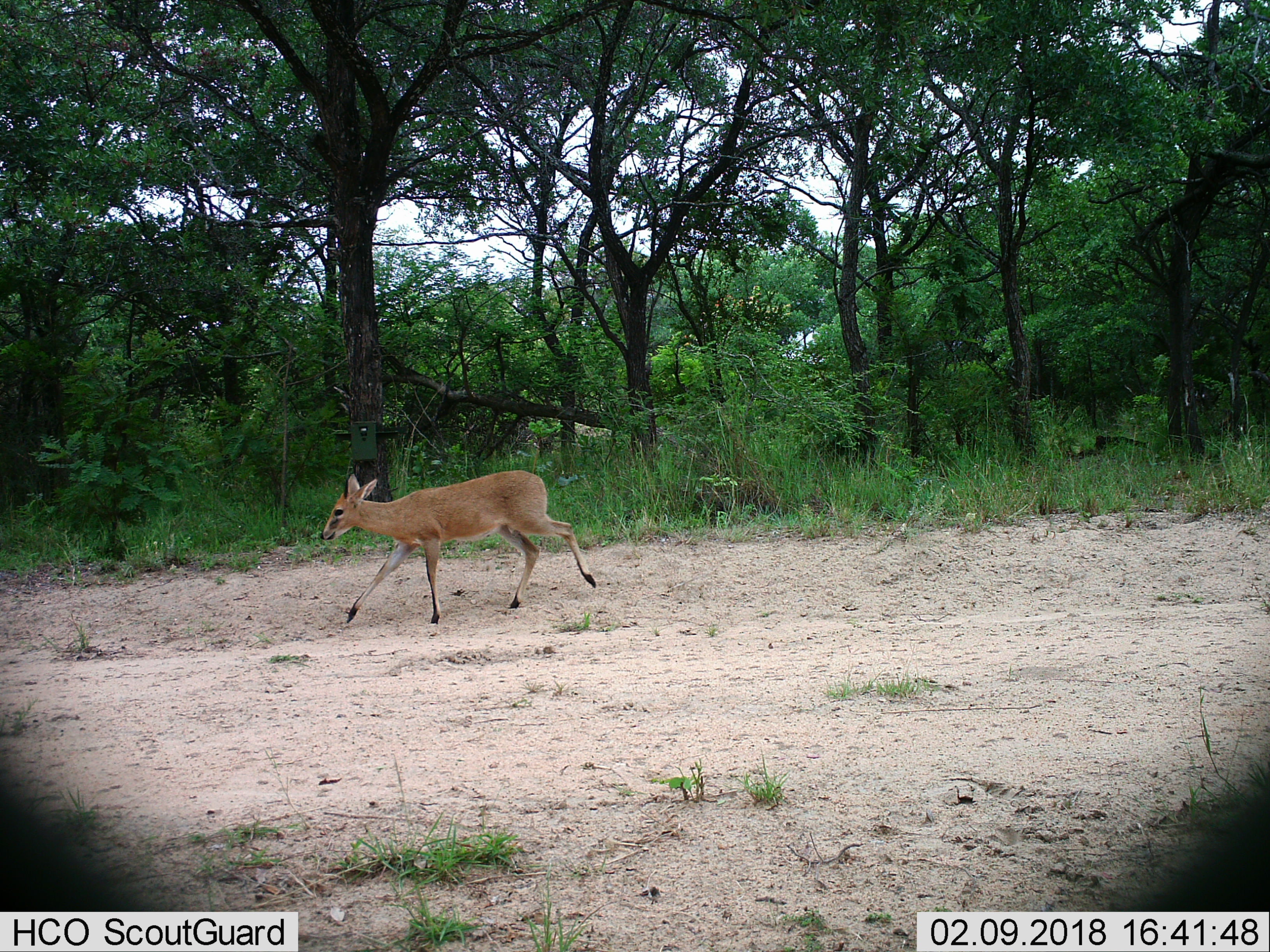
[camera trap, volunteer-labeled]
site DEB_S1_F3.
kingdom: Animalia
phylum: Chordata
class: Mammalia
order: Artiodactyla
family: Bovidae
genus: Sylvicapra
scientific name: Sylvicapra grimmia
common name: common duiker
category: duikercommongrey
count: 1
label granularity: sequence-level